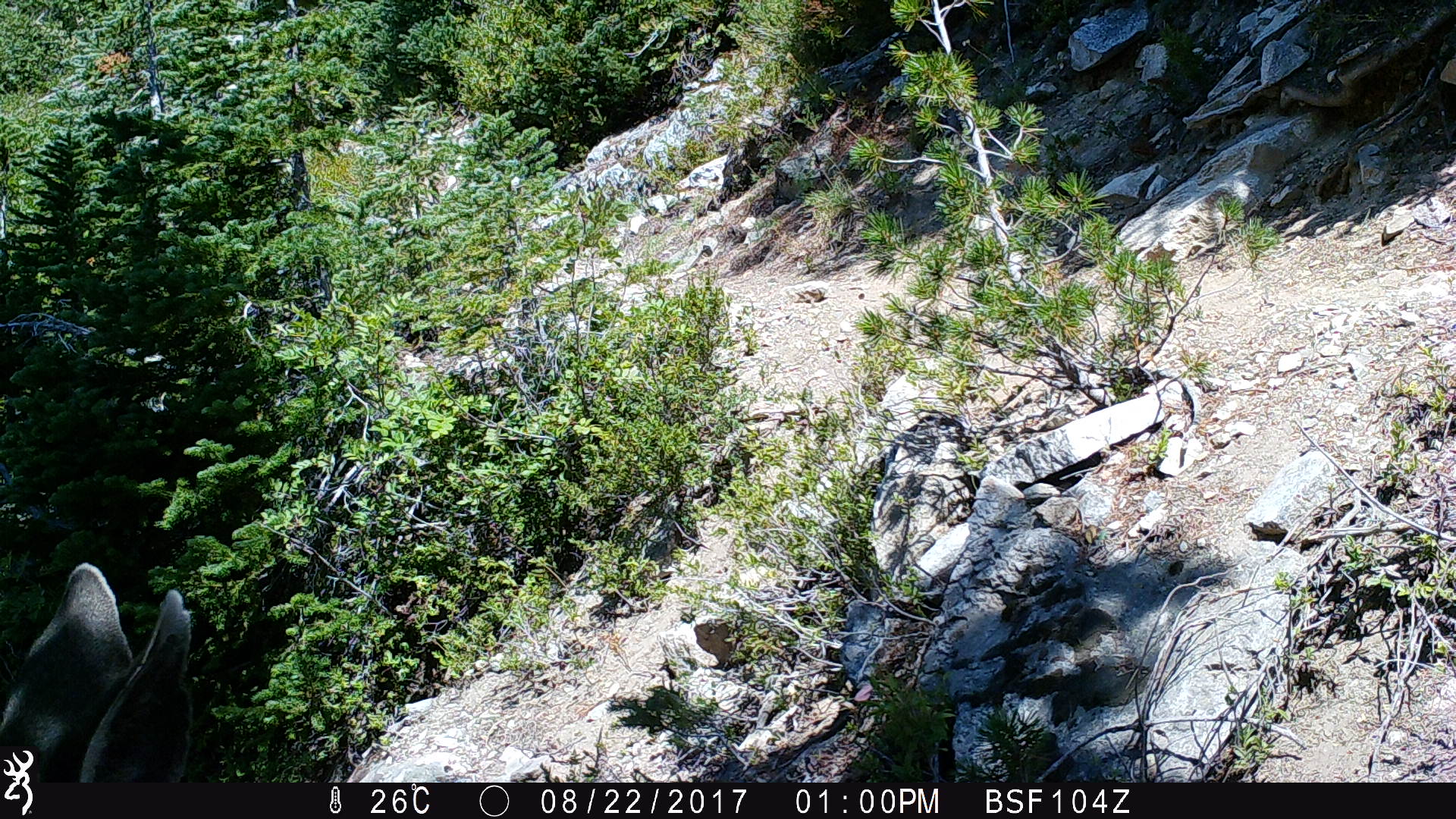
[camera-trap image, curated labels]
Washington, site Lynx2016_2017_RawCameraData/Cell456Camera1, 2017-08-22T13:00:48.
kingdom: Animalia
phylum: Chordata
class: Mammalia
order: Artiodactyla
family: Cervidae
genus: Odocoileus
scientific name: Odocoileus hemionus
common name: mule deer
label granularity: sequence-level